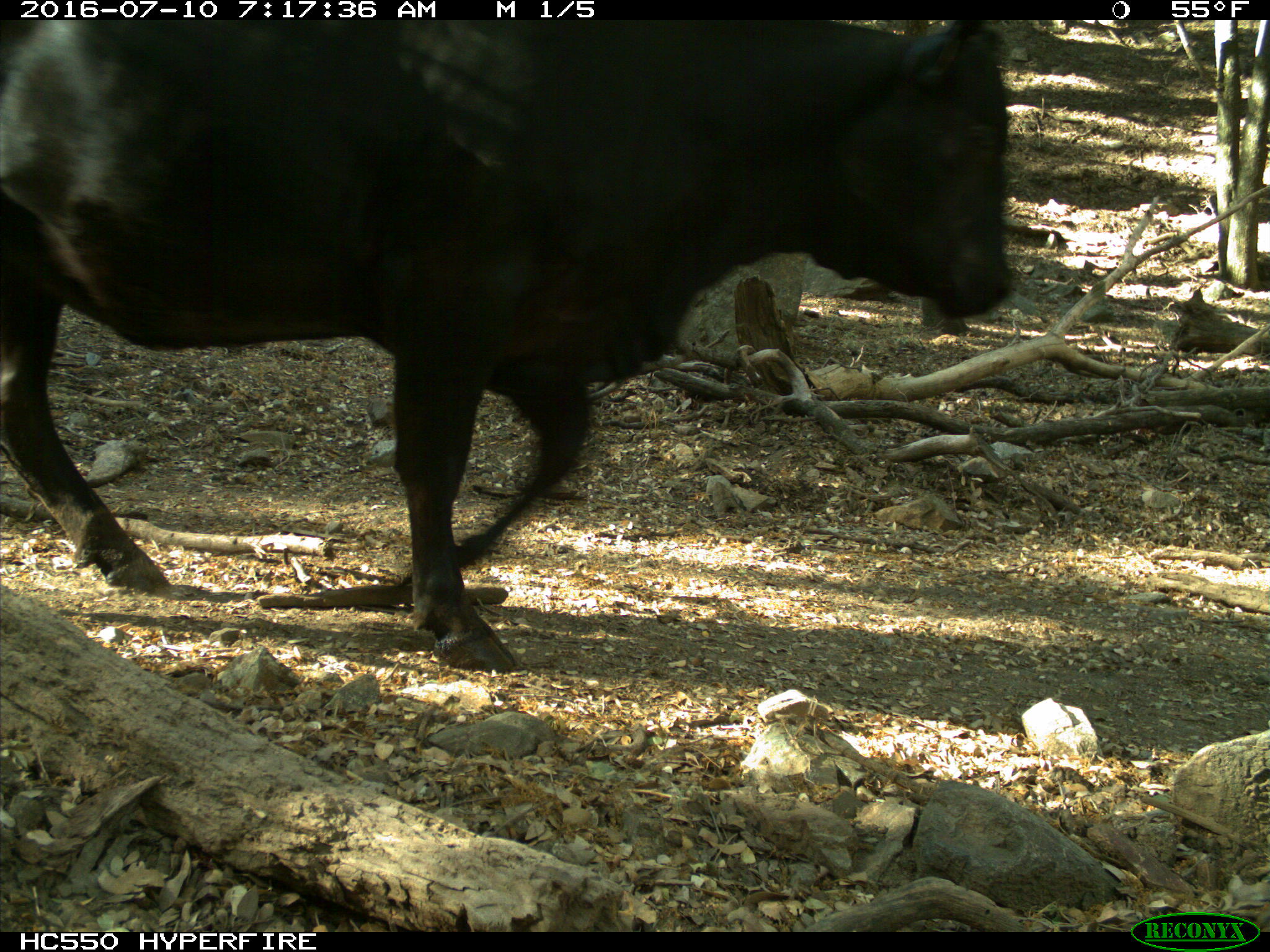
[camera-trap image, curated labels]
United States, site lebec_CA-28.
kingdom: Animalia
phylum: Chordata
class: Mammalia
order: Artiodactyla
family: Bovidae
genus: Bos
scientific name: Bos taurus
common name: domestic cow